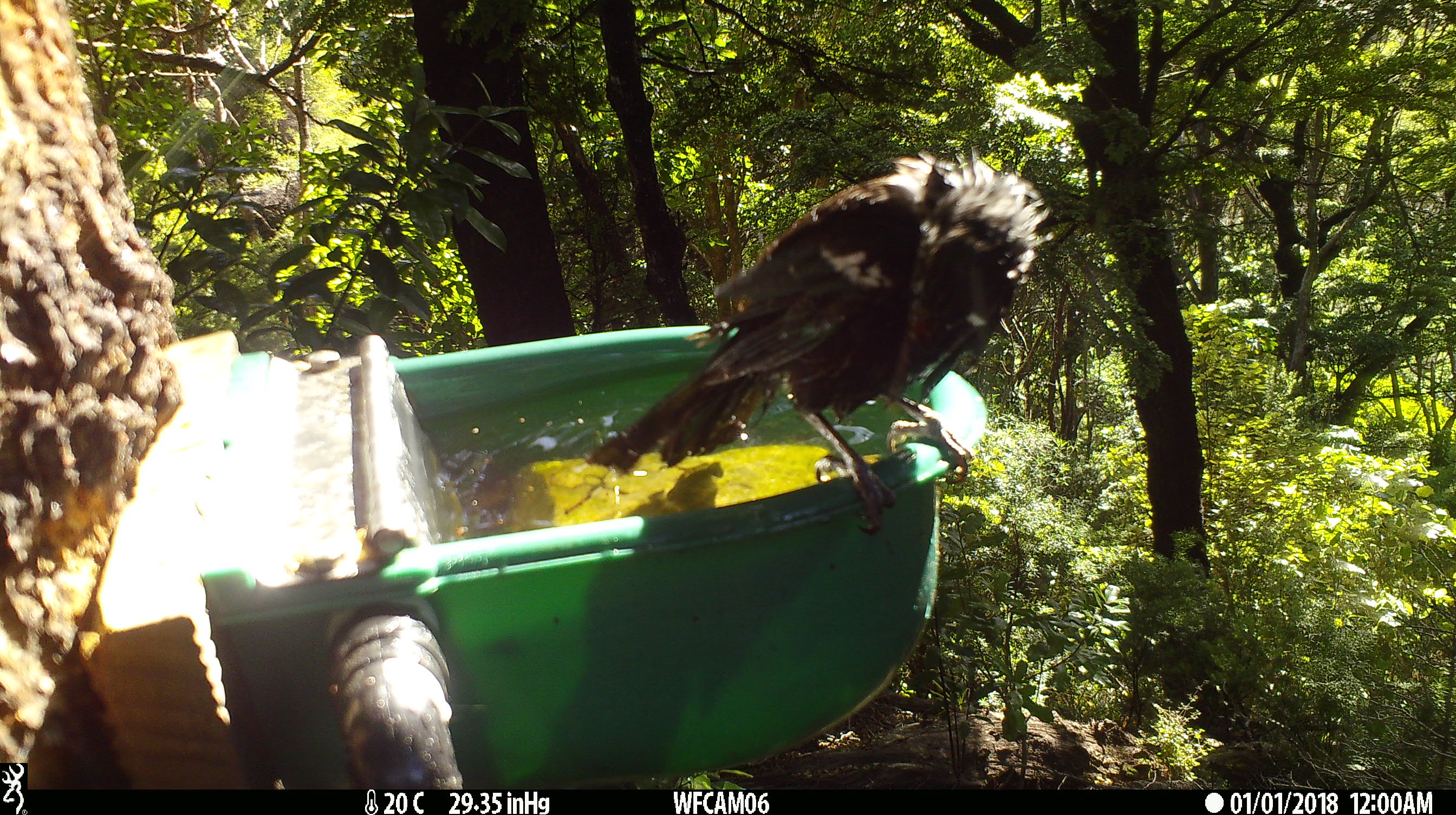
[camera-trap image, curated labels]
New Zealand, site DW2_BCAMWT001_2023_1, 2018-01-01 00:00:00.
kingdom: Animalia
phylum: Chordata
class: Aves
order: Passeriformes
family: Meliphagidae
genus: Prosthemadera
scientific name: Prosthemadera novaeseelandiae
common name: tui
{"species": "tui (Prosthemadera novaeseelandiae)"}